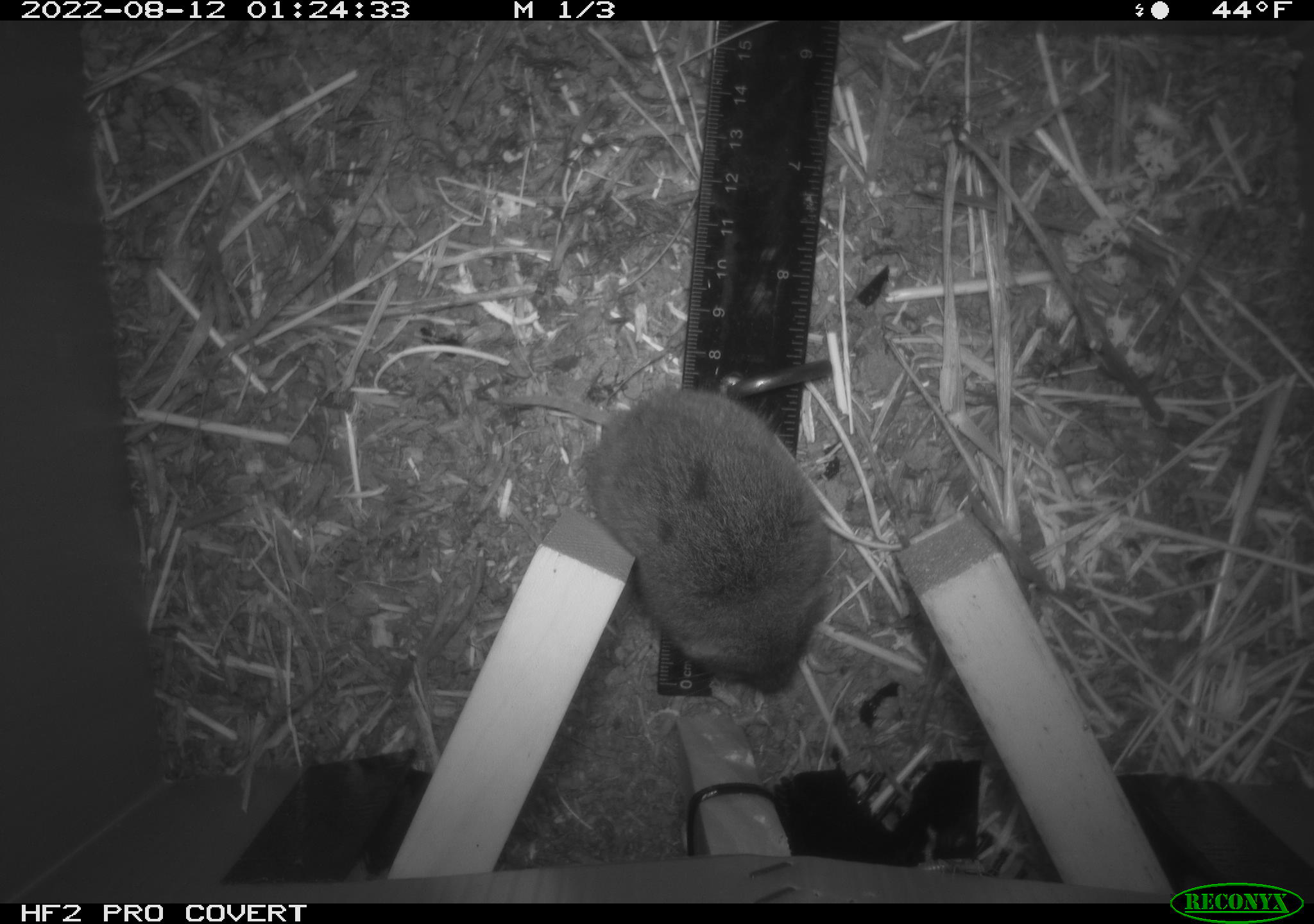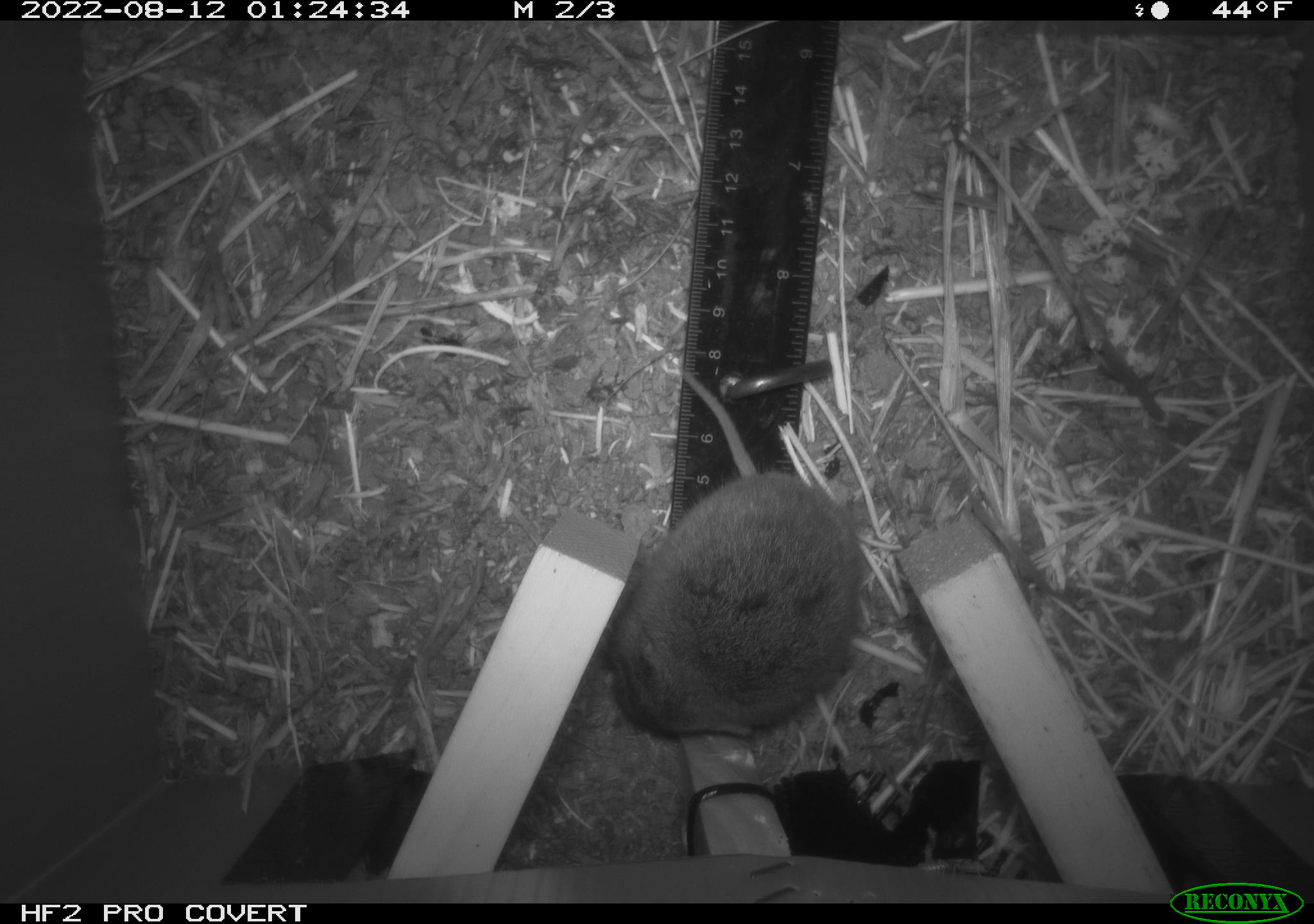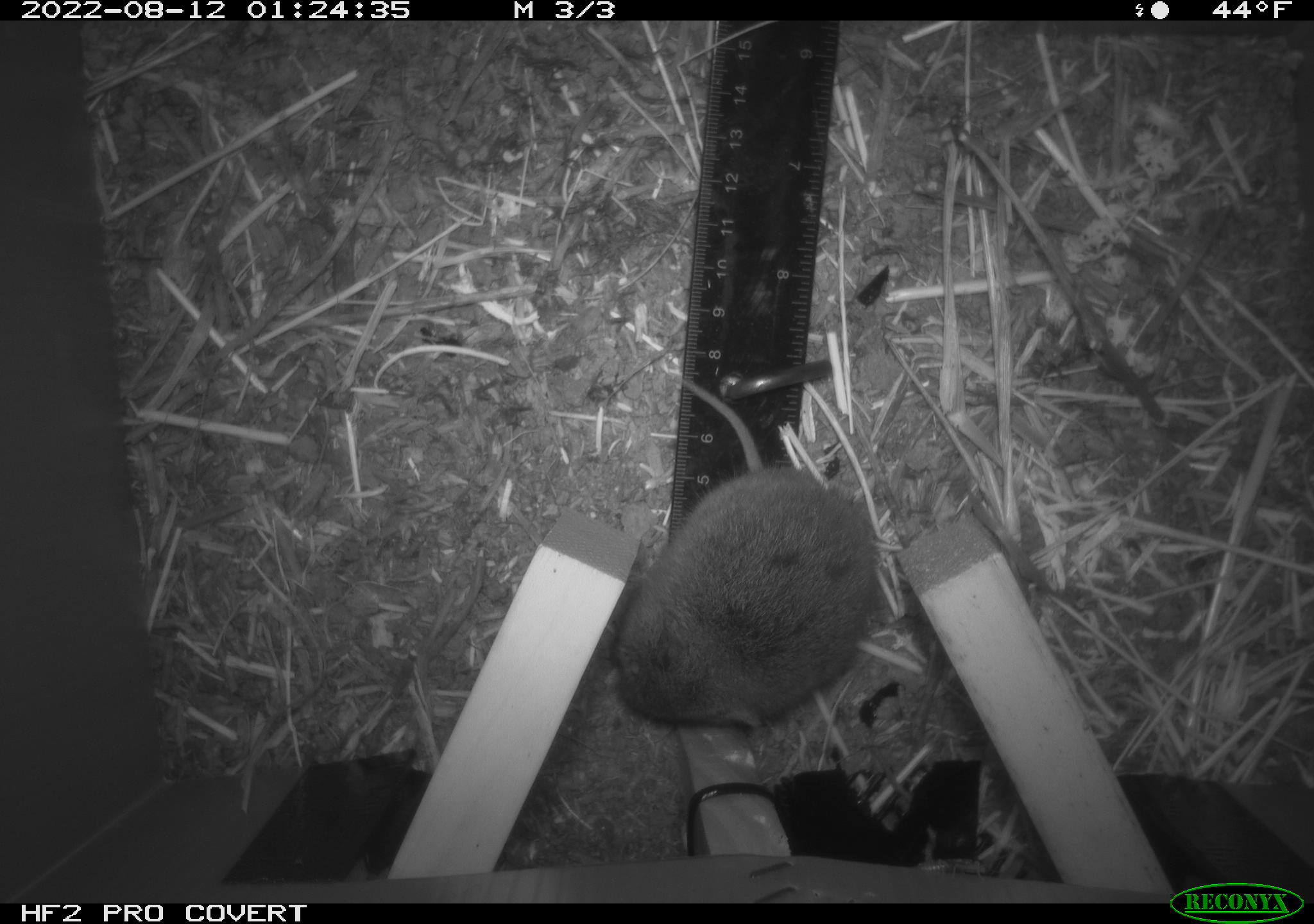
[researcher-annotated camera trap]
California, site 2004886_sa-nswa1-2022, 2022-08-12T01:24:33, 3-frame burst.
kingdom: Animalia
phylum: Chordata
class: Mammalia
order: Rodentia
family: Cricetidae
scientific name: Cricetidae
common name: hamsters, voles, lemmings, and allies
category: cricetidae family